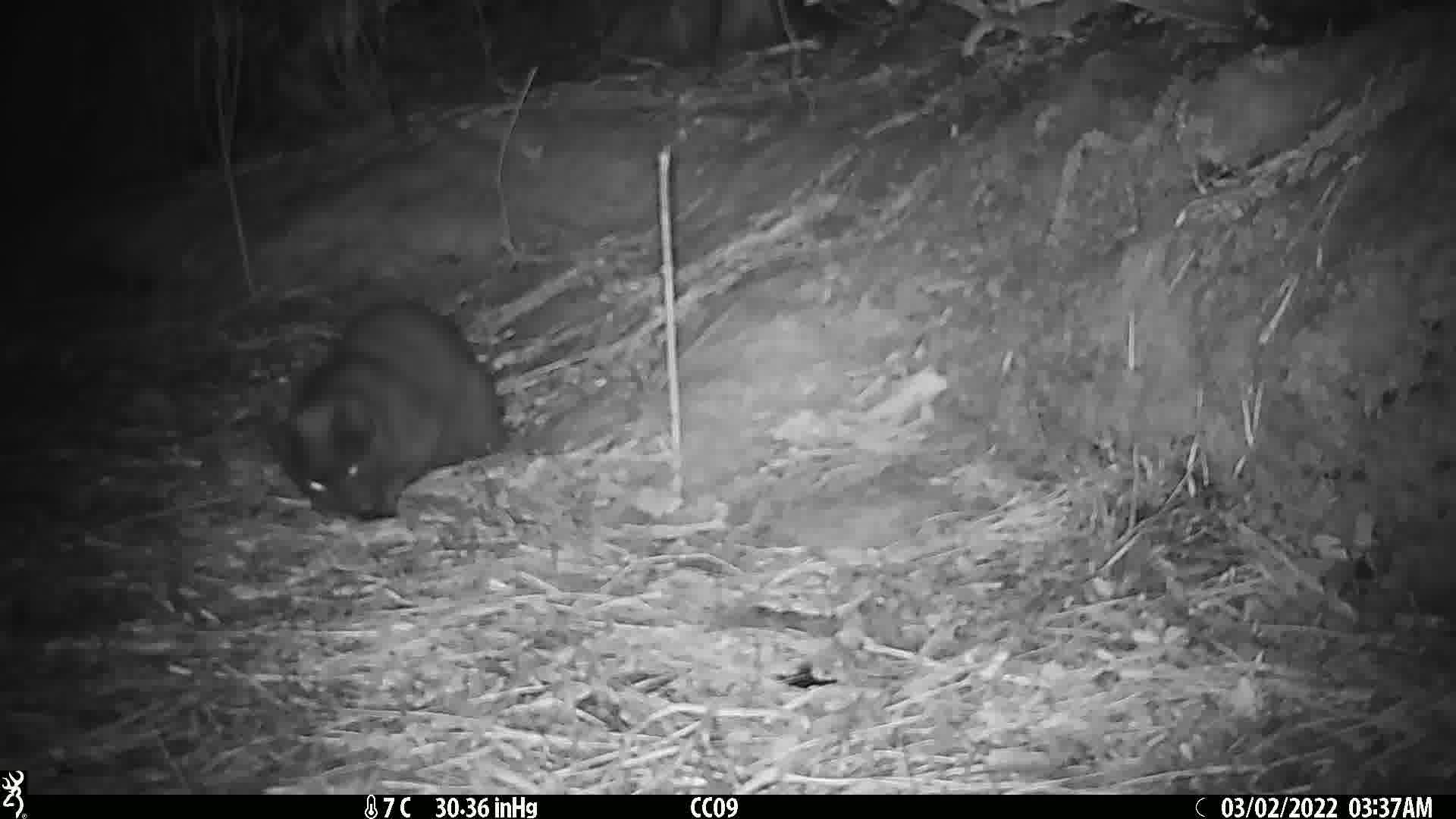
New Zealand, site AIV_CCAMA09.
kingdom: Animalia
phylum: Chordata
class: Mammalia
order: Carnivora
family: Felidae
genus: Felis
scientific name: Felis catus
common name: domestic cat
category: cat